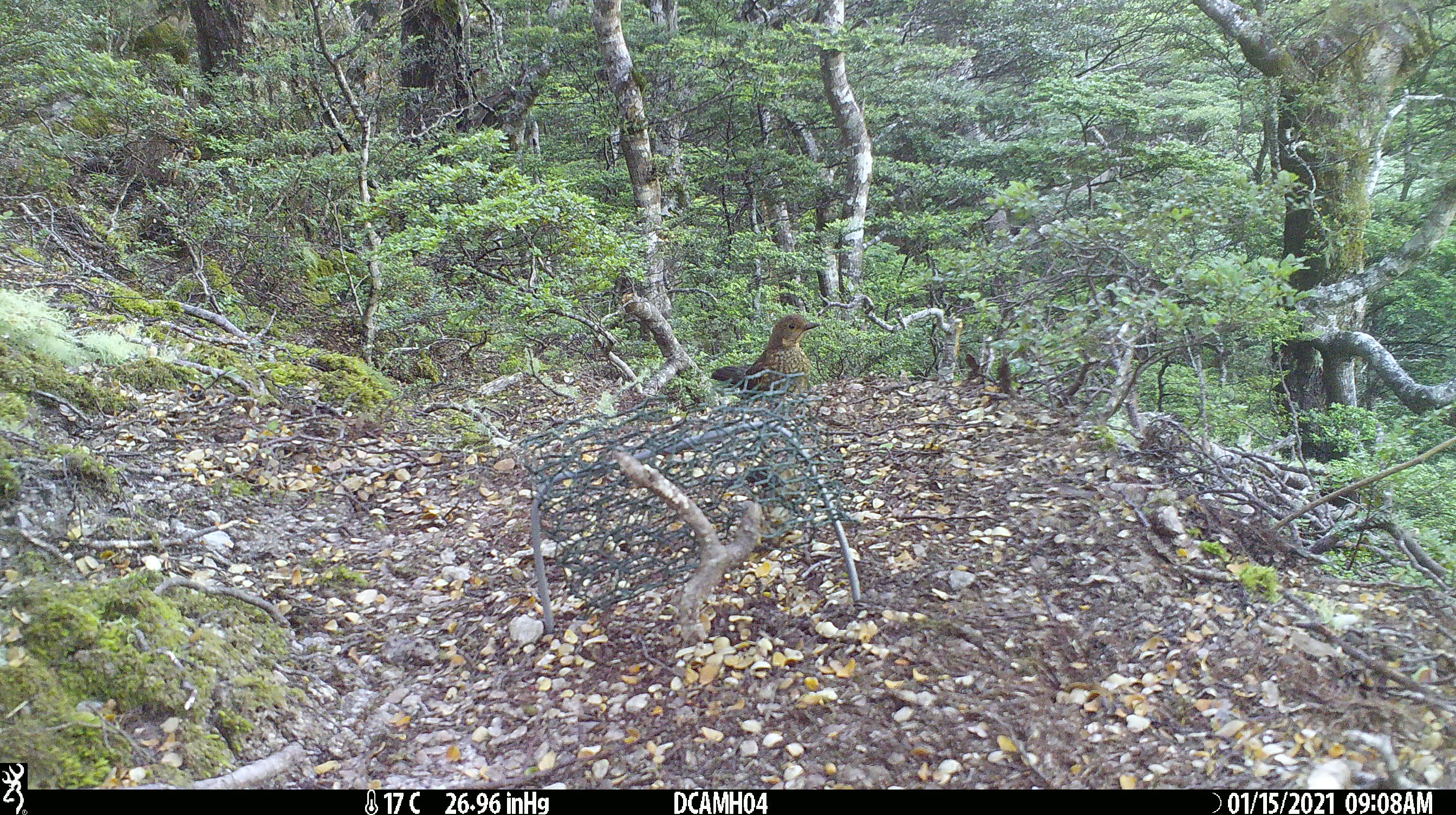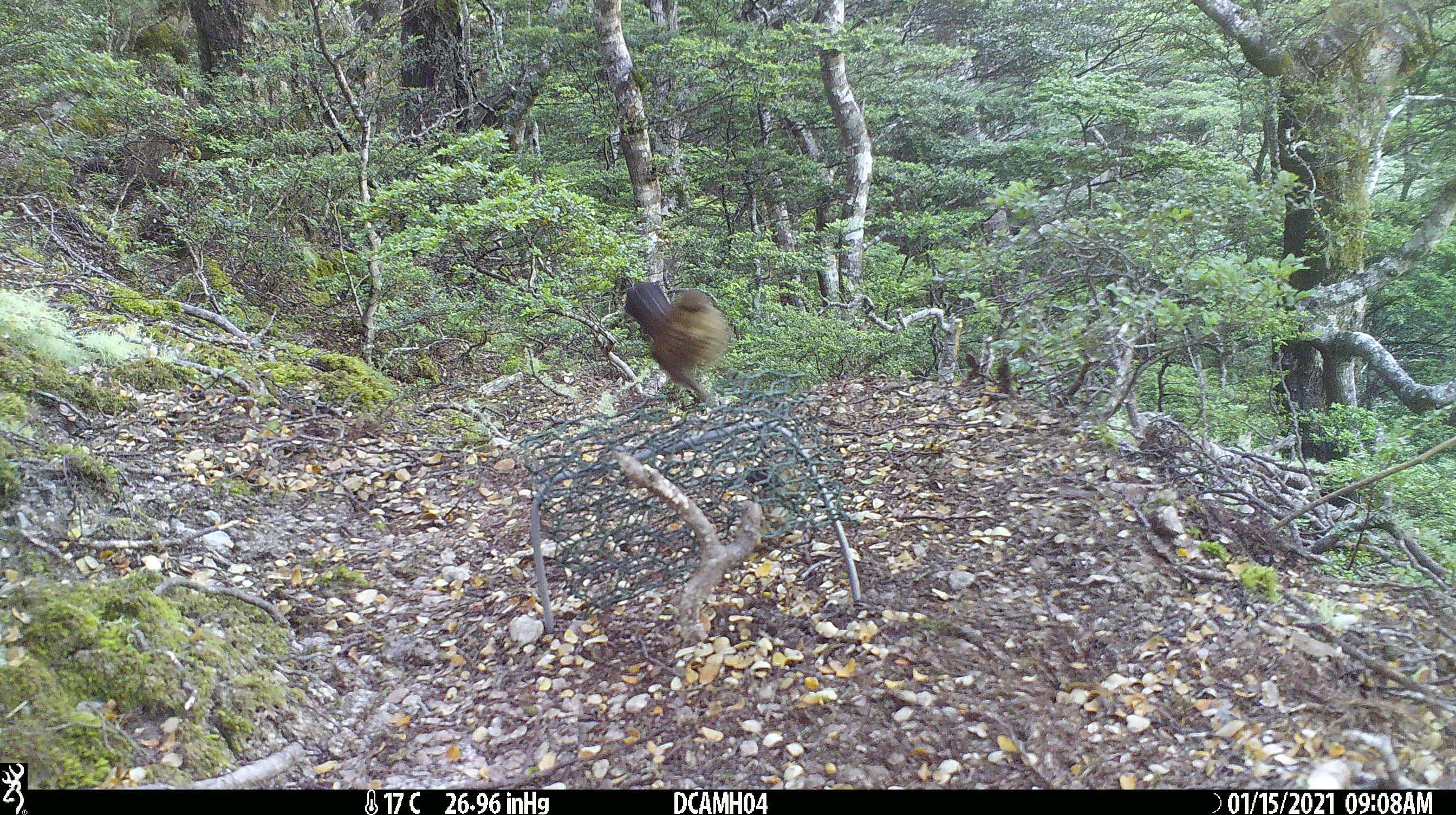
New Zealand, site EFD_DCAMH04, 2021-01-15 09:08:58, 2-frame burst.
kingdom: Animalia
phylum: Chordata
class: Aves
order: Passeriformes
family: Turdidae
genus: Turdus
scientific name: Turdus merula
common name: eurasian blackbird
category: blackbird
Blackbird (eurasian blackbird) (Turdus merula).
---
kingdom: Animalia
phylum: Chordata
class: Aves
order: Passeriformes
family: Turdidae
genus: Turdus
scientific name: Turdus philomelos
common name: song thrush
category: thrush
Thrush (song thrush) (Turdus philomelos).